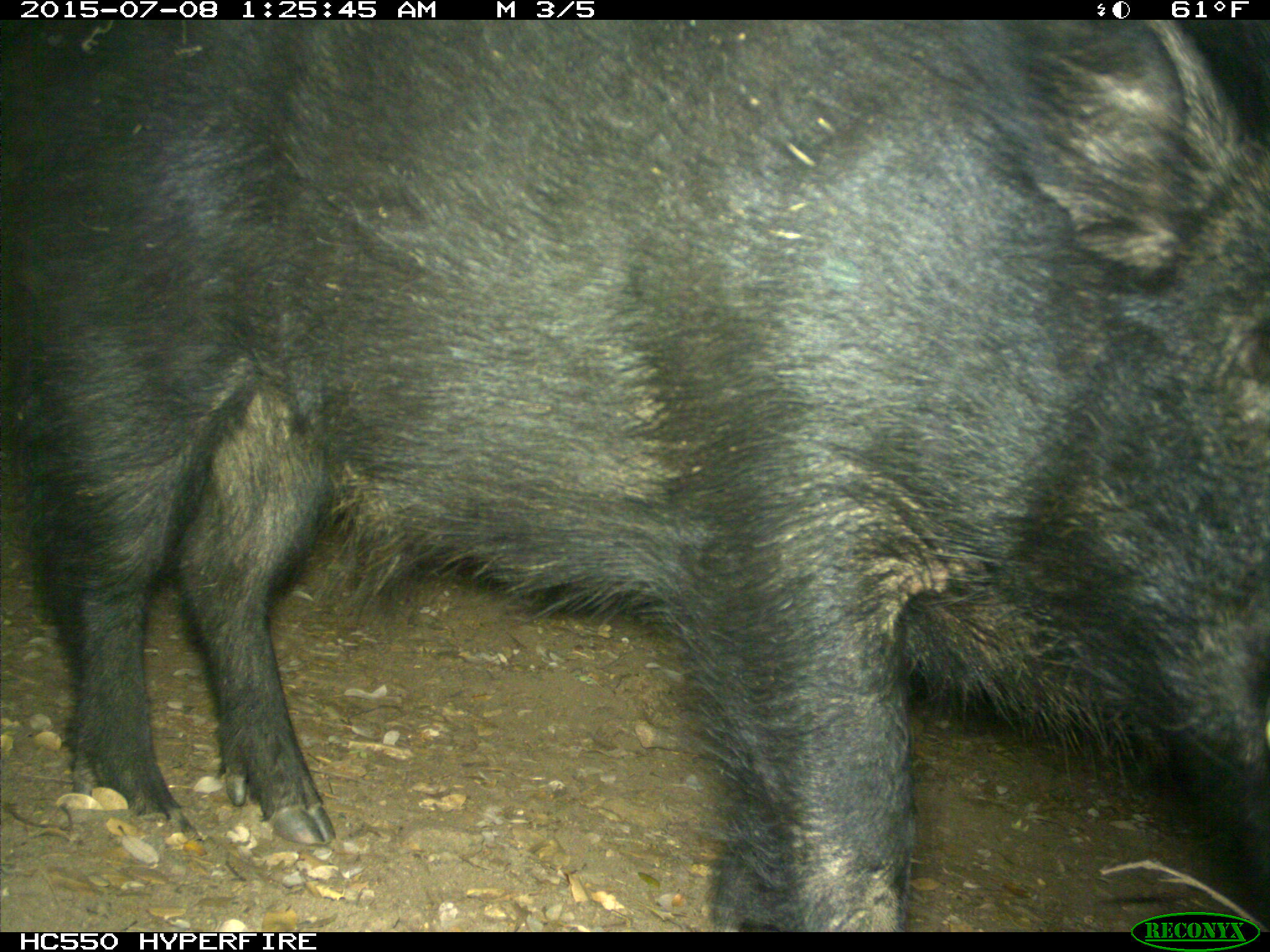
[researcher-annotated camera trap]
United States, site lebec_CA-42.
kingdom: Animalia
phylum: Chordata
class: Mammalia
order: Artiodactyla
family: Suidae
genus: Sus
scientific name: Sus scrofa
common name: wild boar